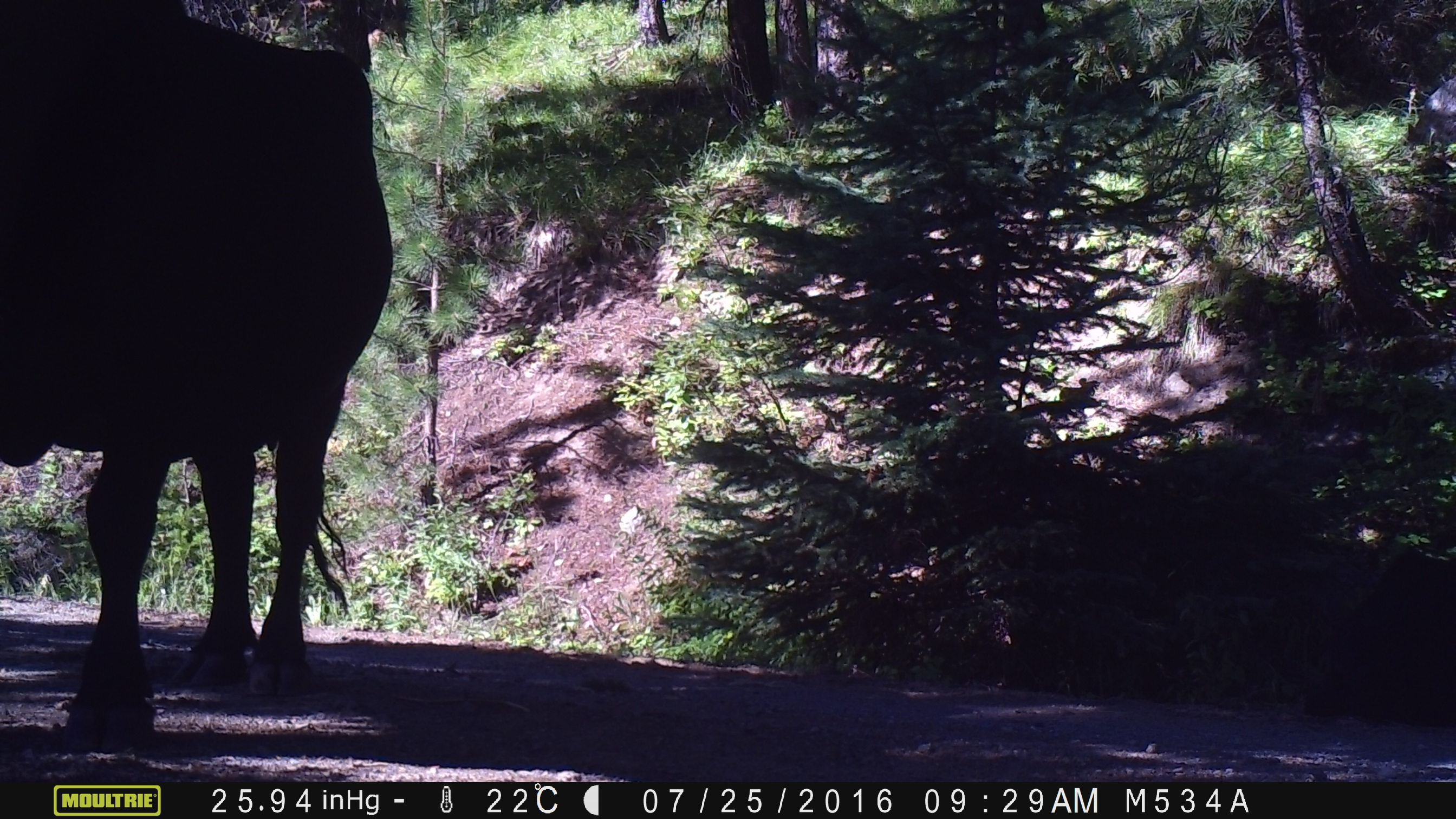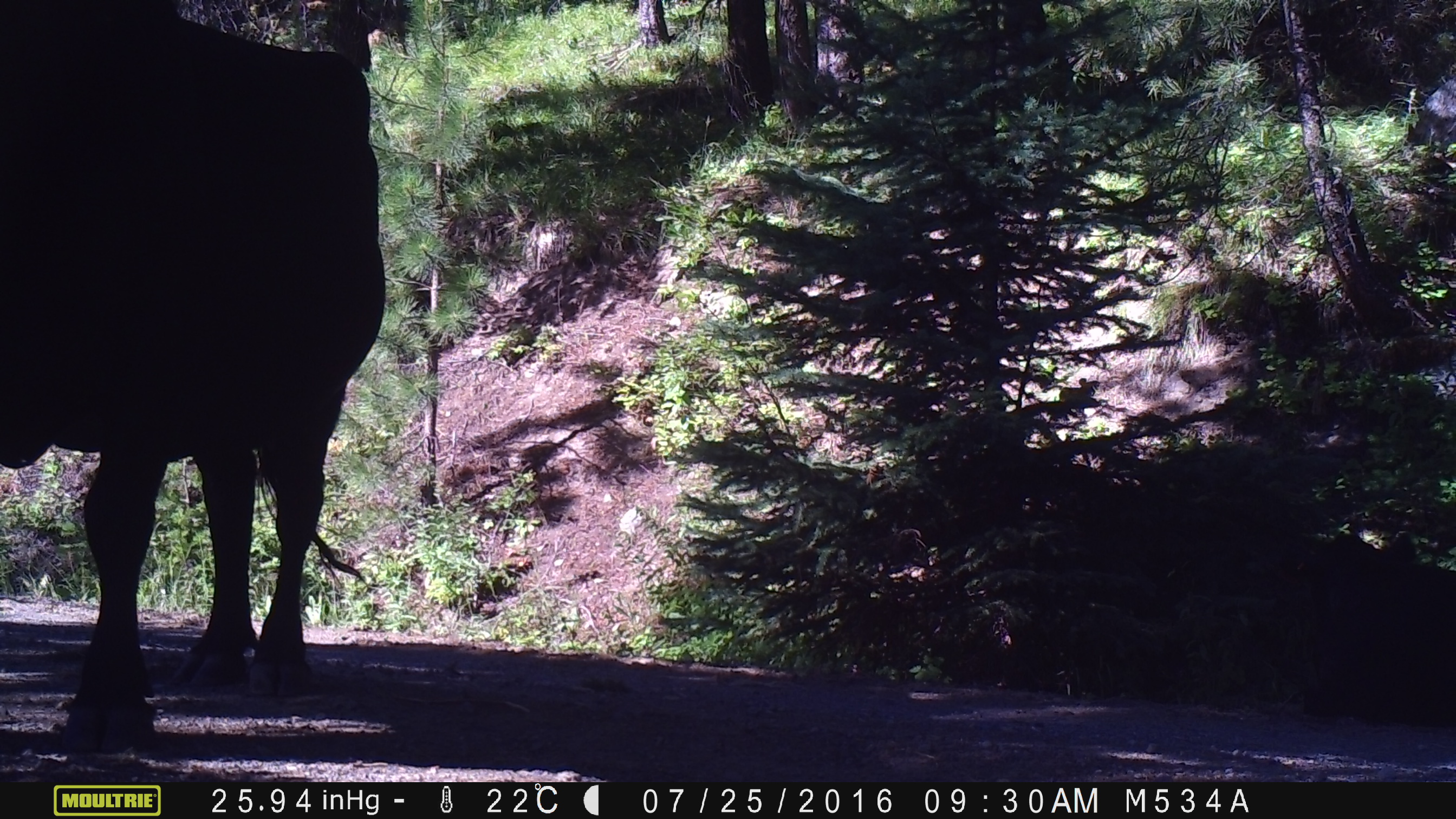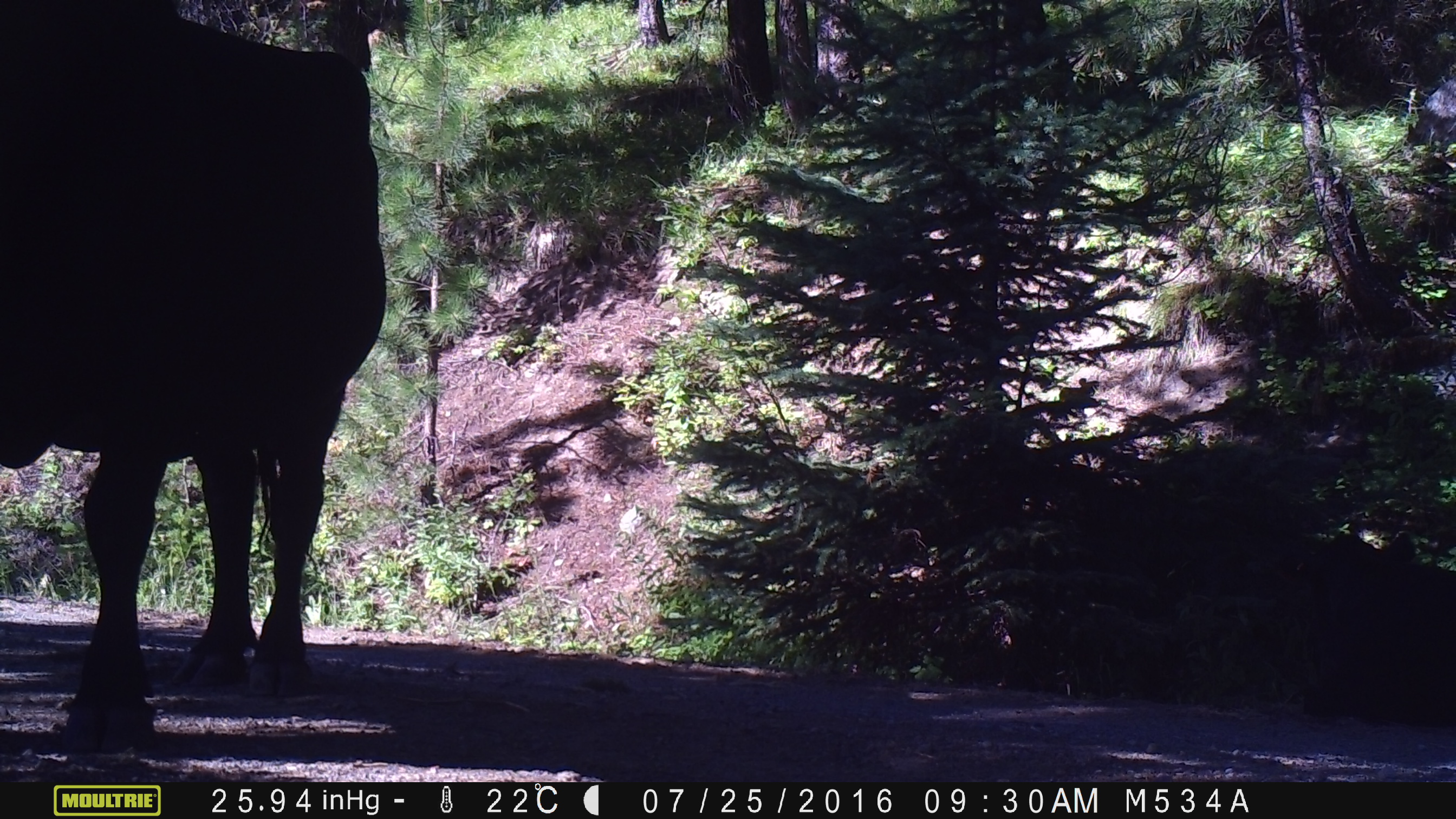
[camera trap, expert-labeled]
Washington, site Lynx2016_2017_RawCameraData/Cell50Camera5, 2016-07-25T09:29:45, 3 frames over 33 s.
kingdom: Animalia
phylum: Chordata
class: Mammalia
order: Artiodactyla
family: Bovidae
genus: Bos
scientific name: Bos taurus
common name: domestic cattle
Domestic cattle (Bos taurus). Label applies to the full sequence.